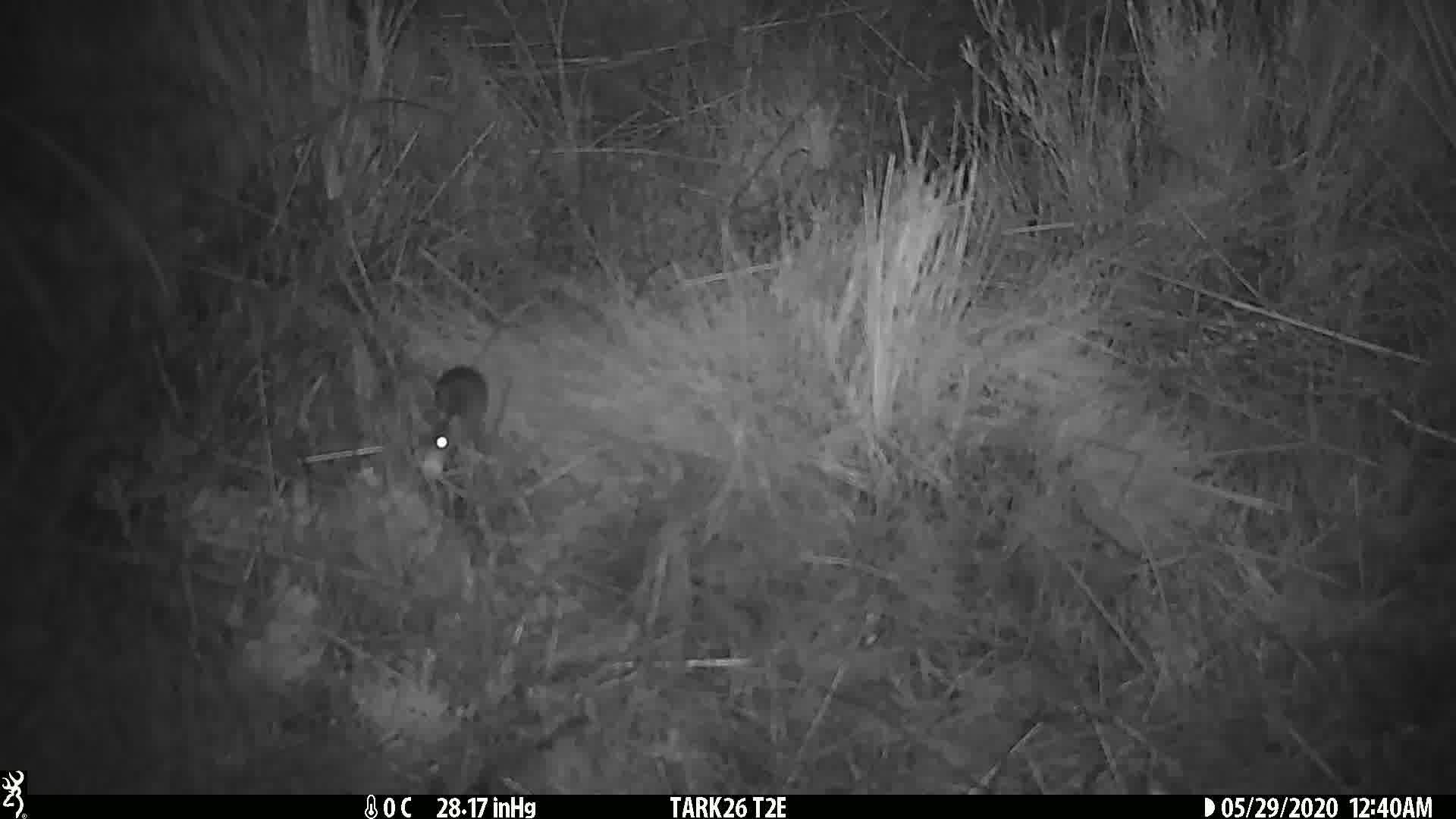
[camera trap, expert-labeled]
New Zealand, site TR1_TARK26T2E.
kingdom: Animalia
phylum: Chordata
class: Mammalia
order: Rodentia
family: Muridae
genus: Mus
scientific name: Mus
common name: mouse